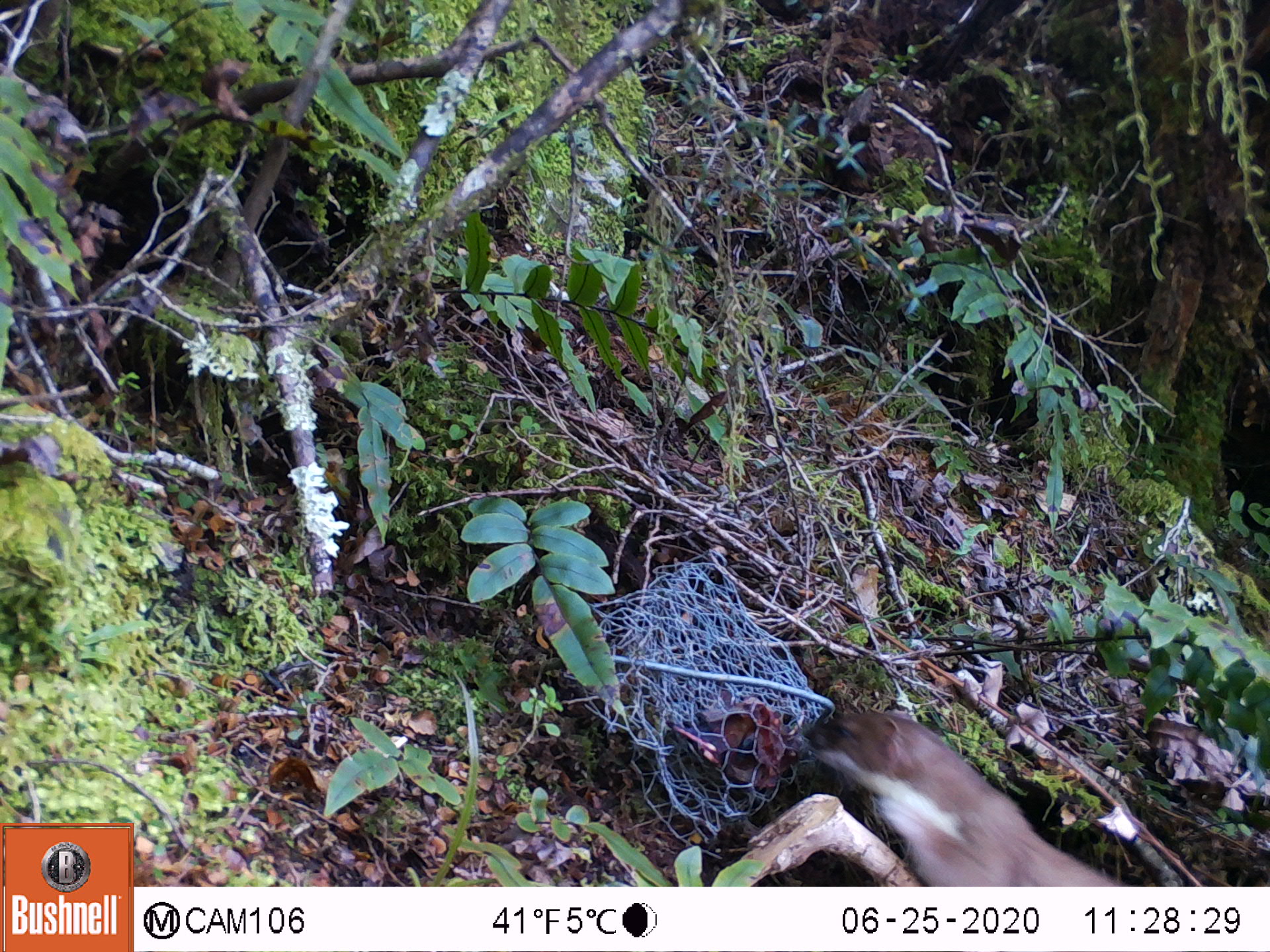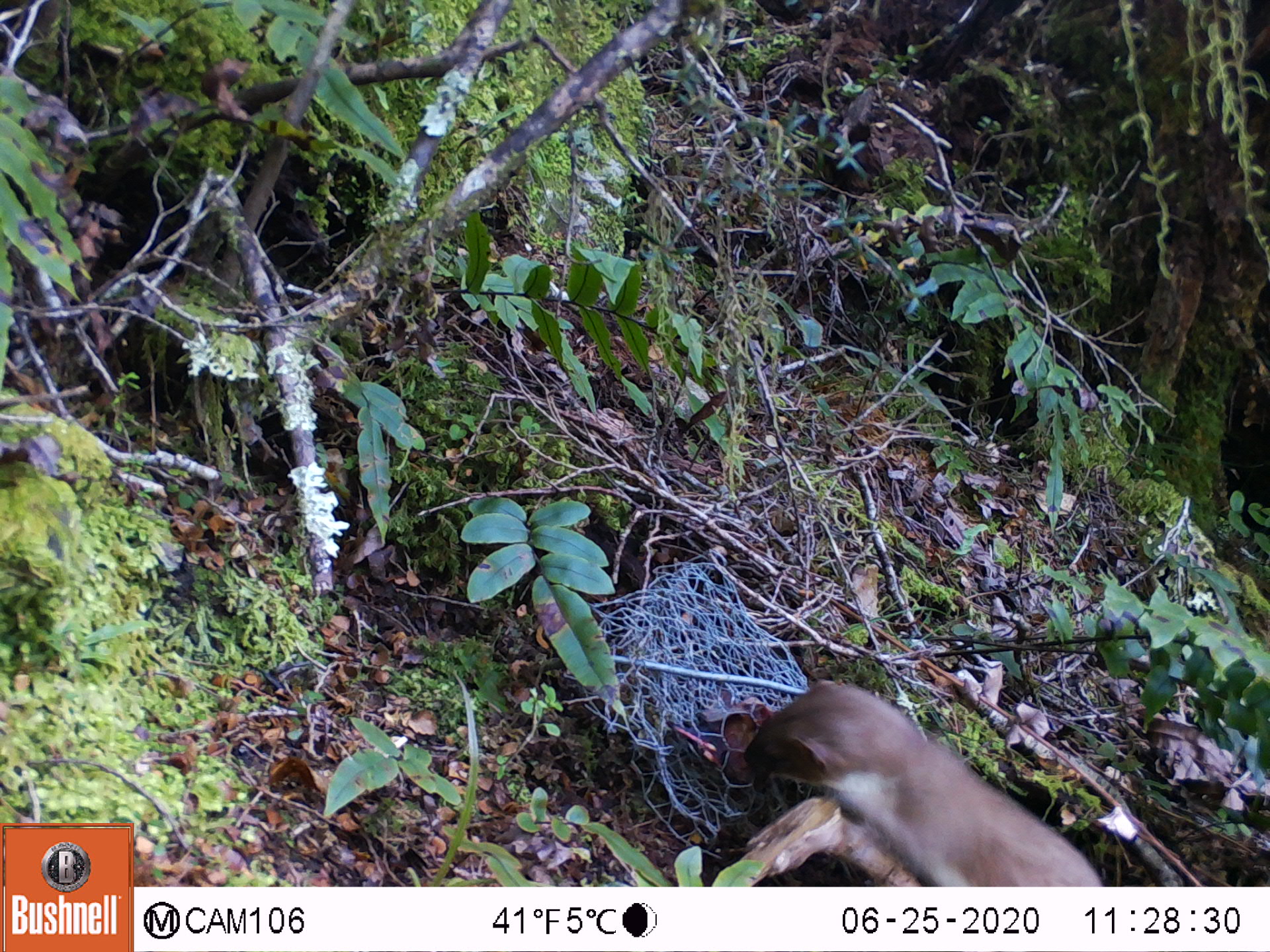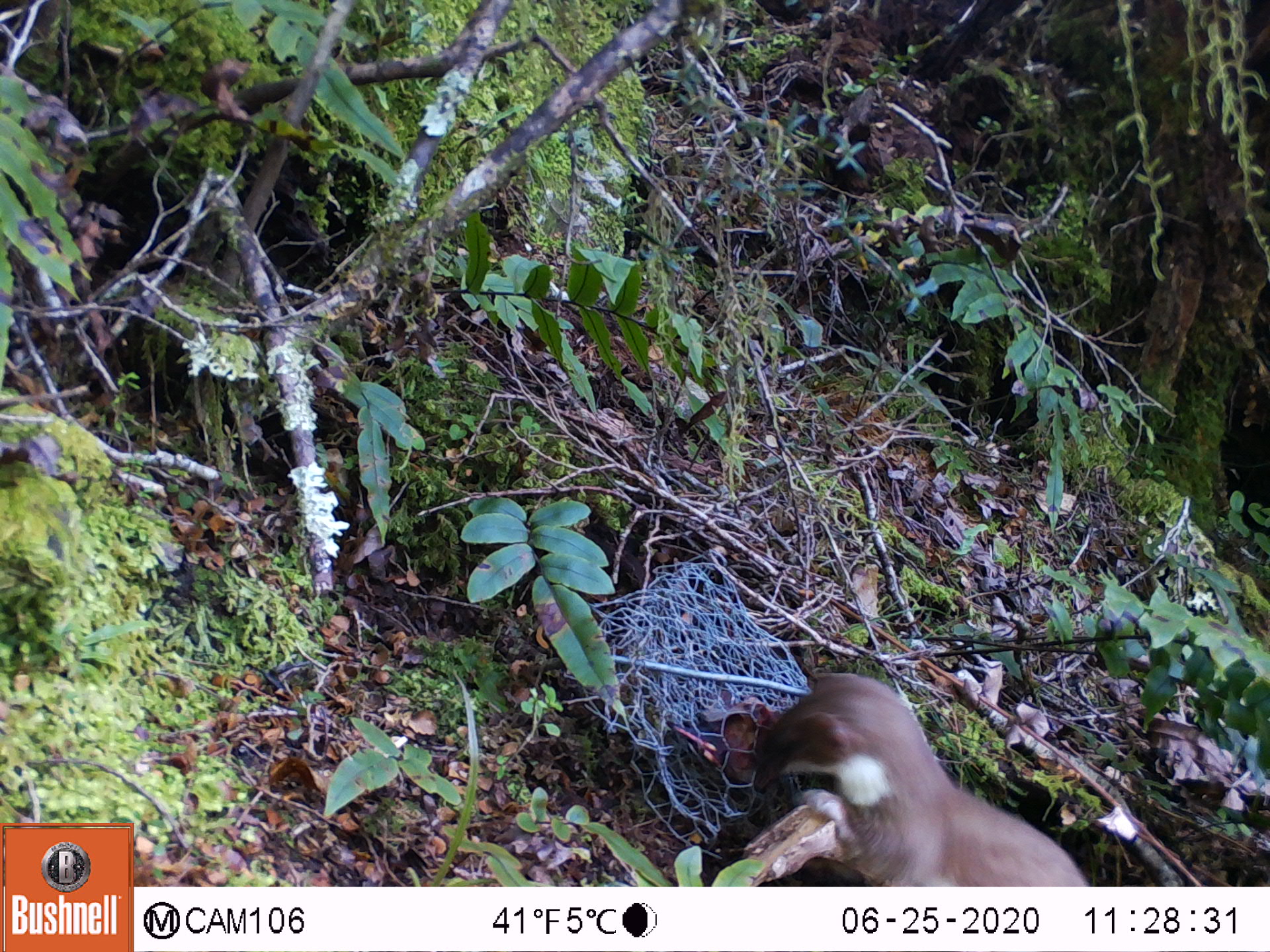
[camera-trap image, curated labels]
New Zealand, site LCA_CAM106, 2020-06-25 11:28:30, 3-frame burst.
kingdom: Animalia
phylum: Chordata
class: Mammalia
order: Carnivora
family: Mustelidae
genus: Mustela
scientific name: Mustela erminea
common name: stoat